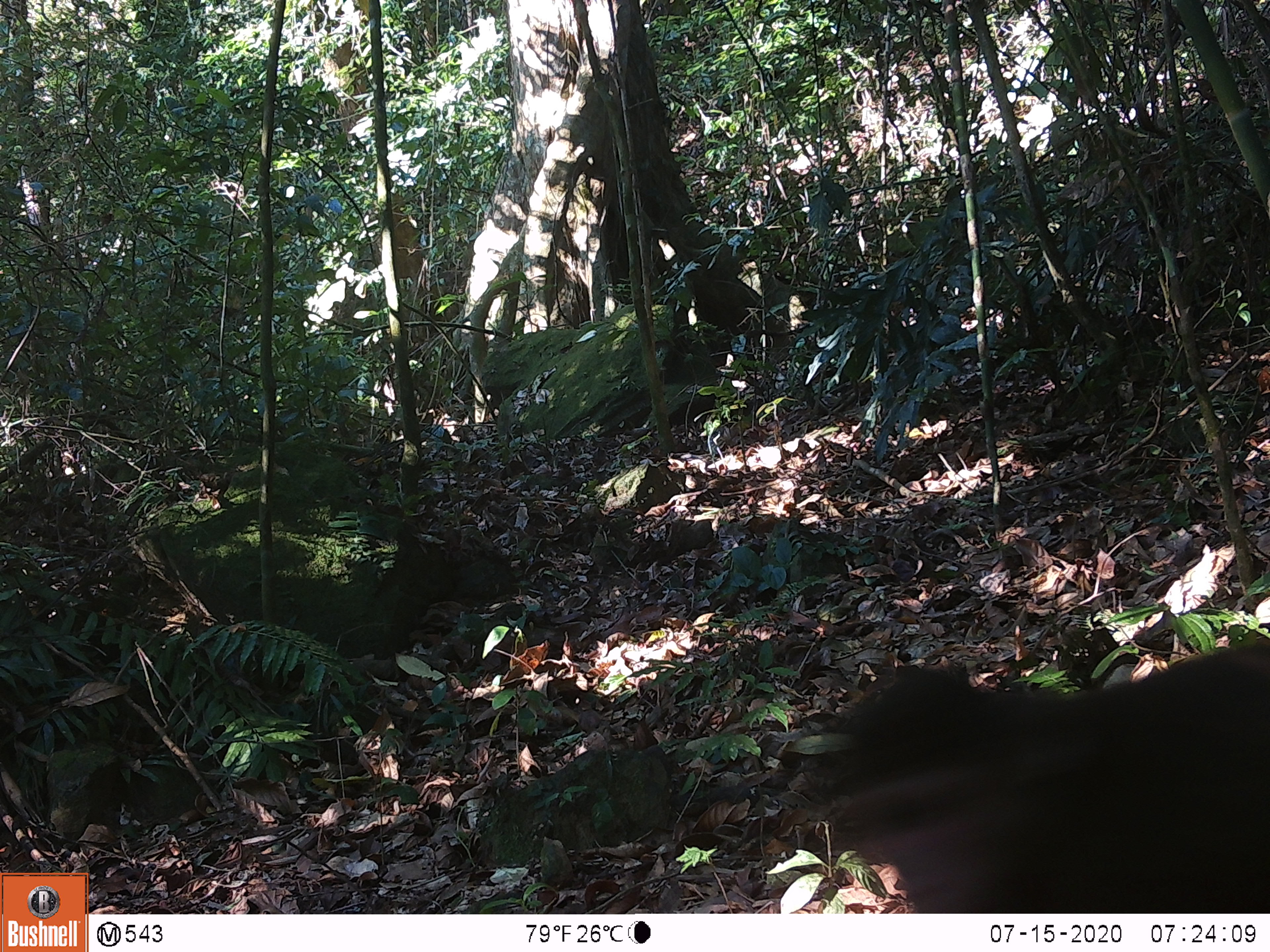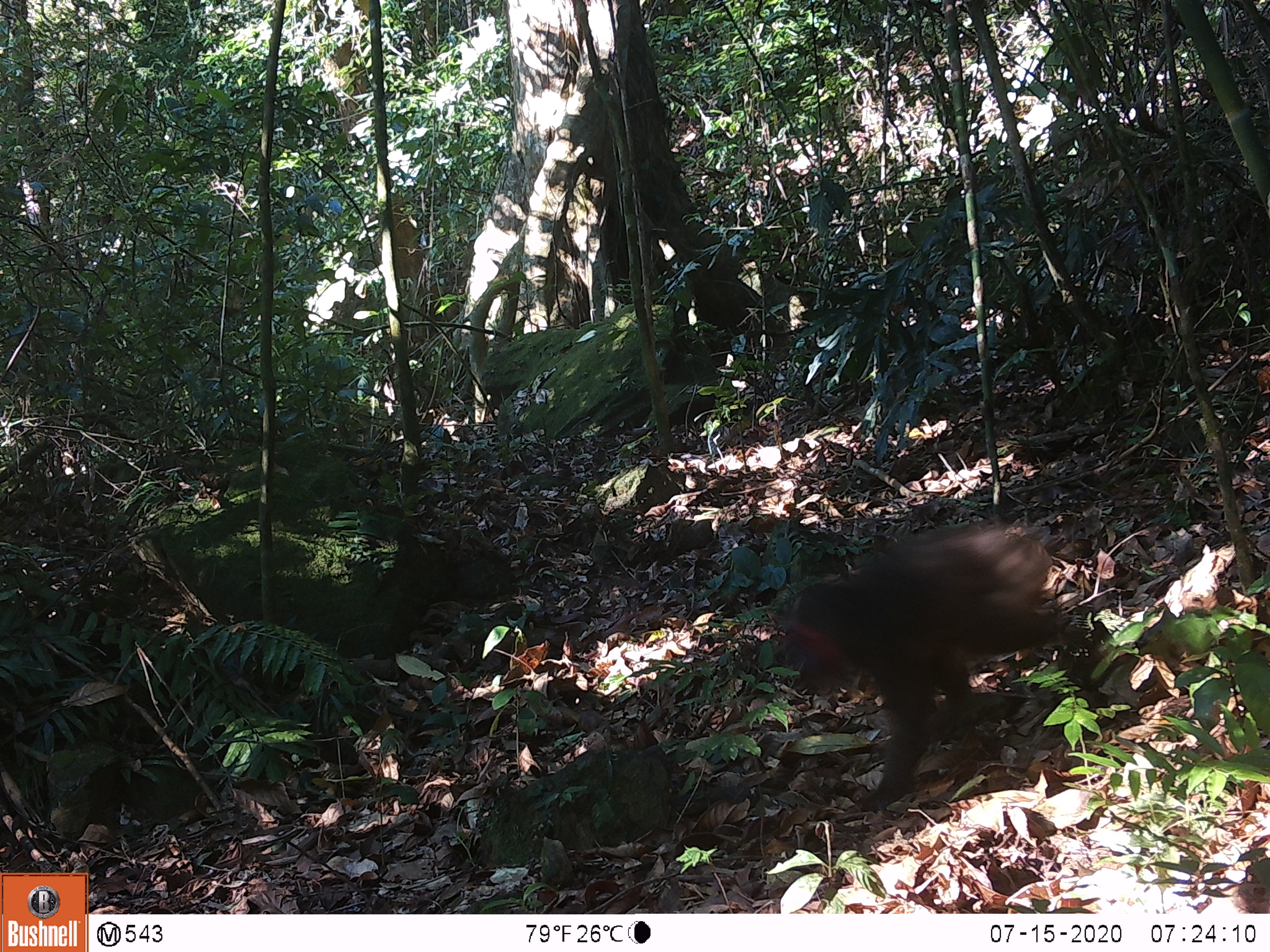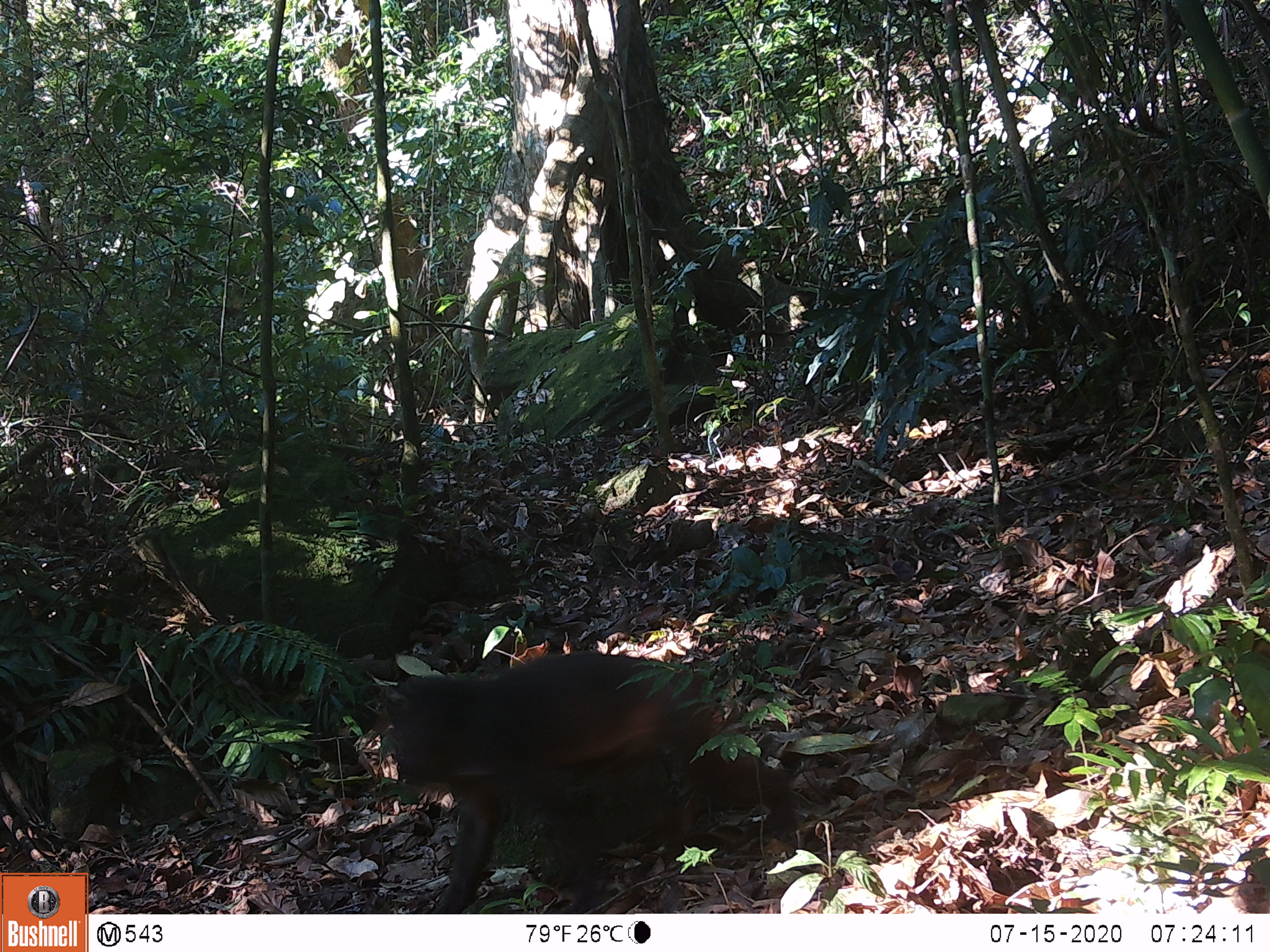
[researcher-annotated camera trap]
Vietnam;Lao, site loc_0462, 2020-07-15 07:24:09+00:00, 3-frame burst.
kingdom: Animalia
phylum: Chordata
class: Mammalia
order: Primates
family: Cercopithecidae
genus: Macaca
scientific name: Macaca arctoides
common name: stump-tailed macaque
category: stump tailed macaque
Stump tailed macaque (stump-tailed macaque) (Macaca arctoides). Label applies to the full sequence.